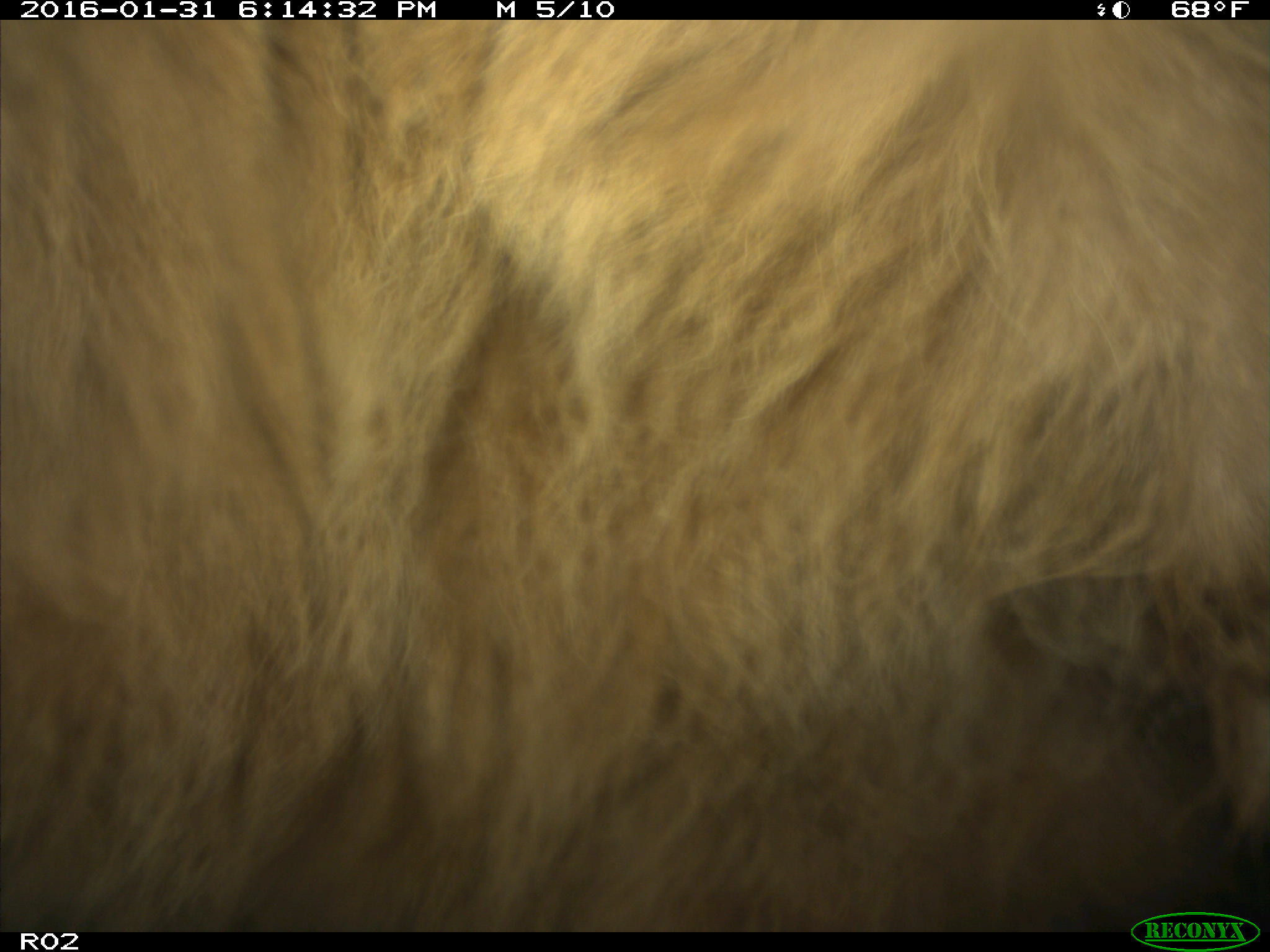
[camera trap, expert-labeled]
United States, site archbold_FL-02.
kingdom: Animalia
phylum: Chordata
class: Mammalia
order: Artiodactyla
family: Bovidae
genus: Bos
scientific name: Bos taurus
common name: domestic cow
Bos taurus (domestic cow).